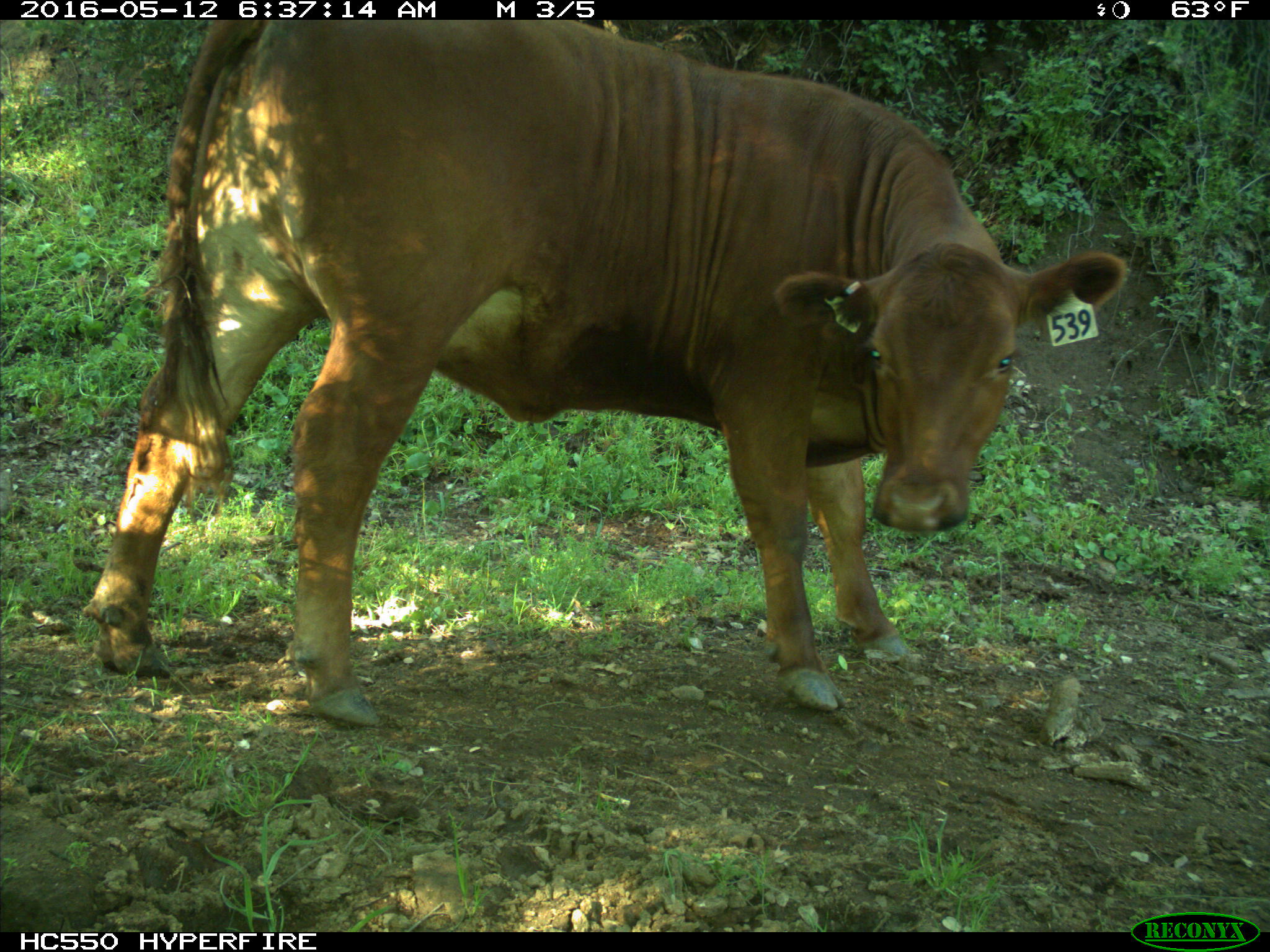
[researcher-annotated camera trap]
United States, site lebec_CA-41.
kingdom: Animalia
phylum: Chordata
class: Mammalia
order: Artiodactyla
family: Bovidae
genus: Bos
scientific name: Bos taurus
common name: domestic cow